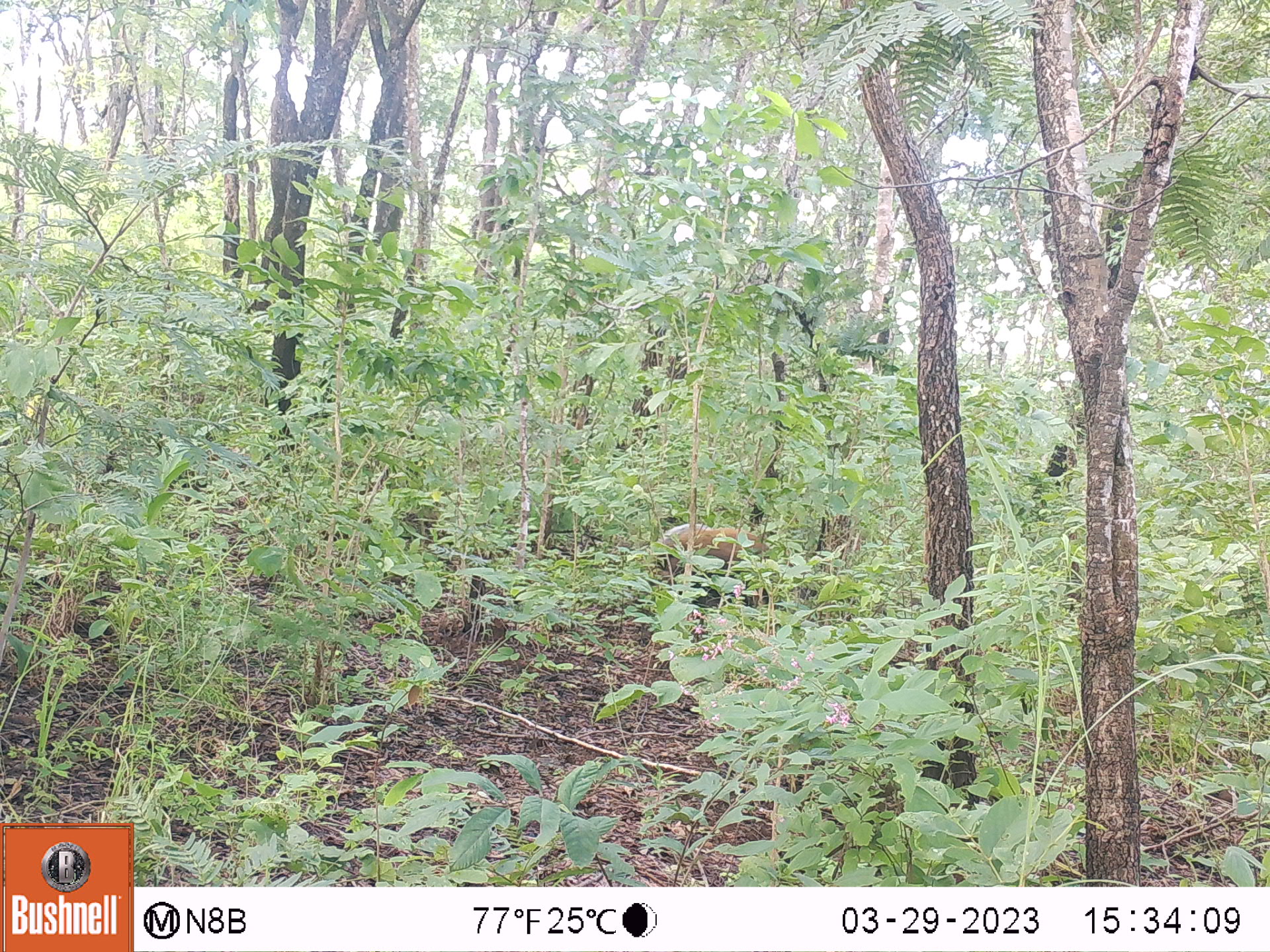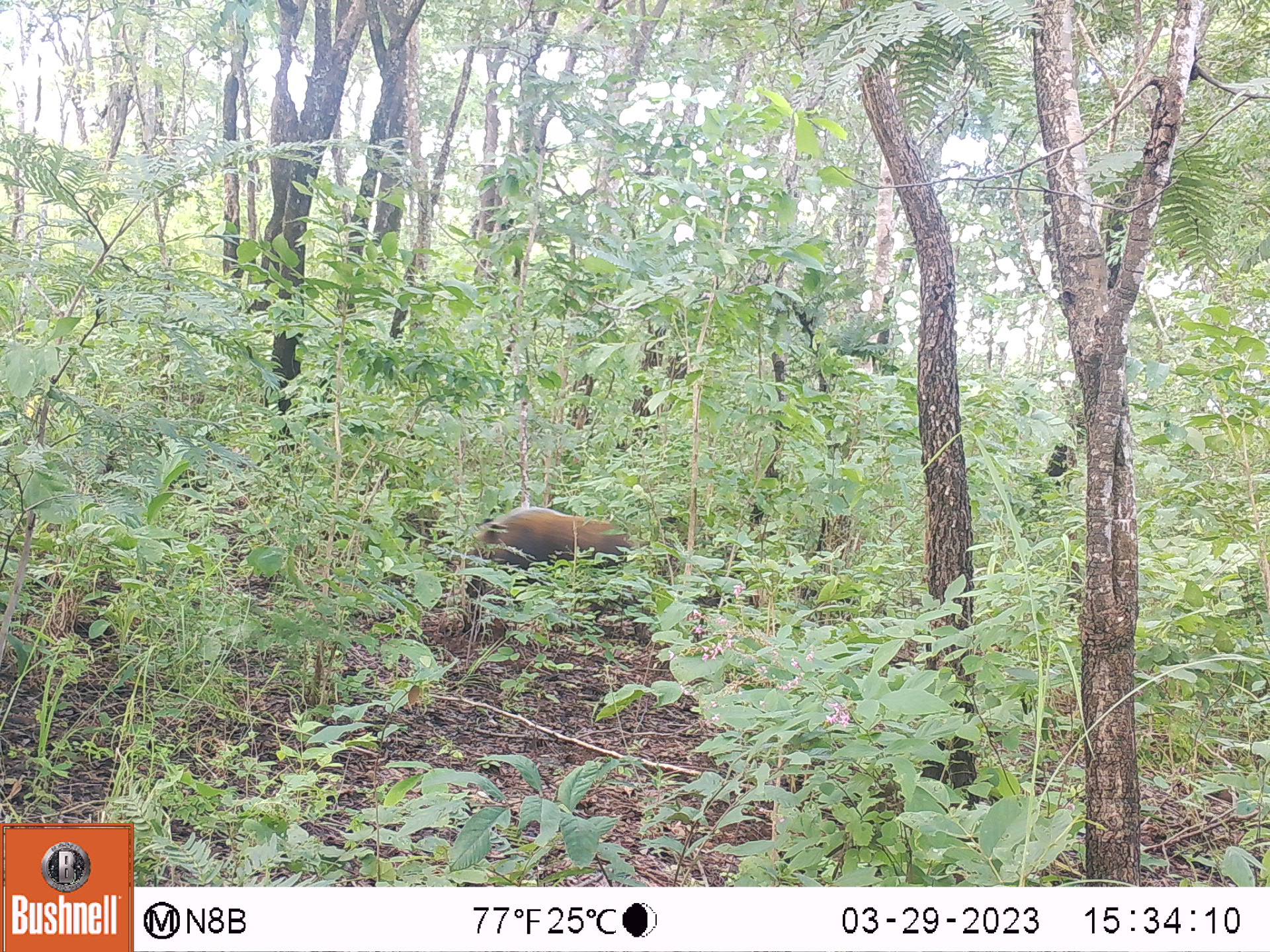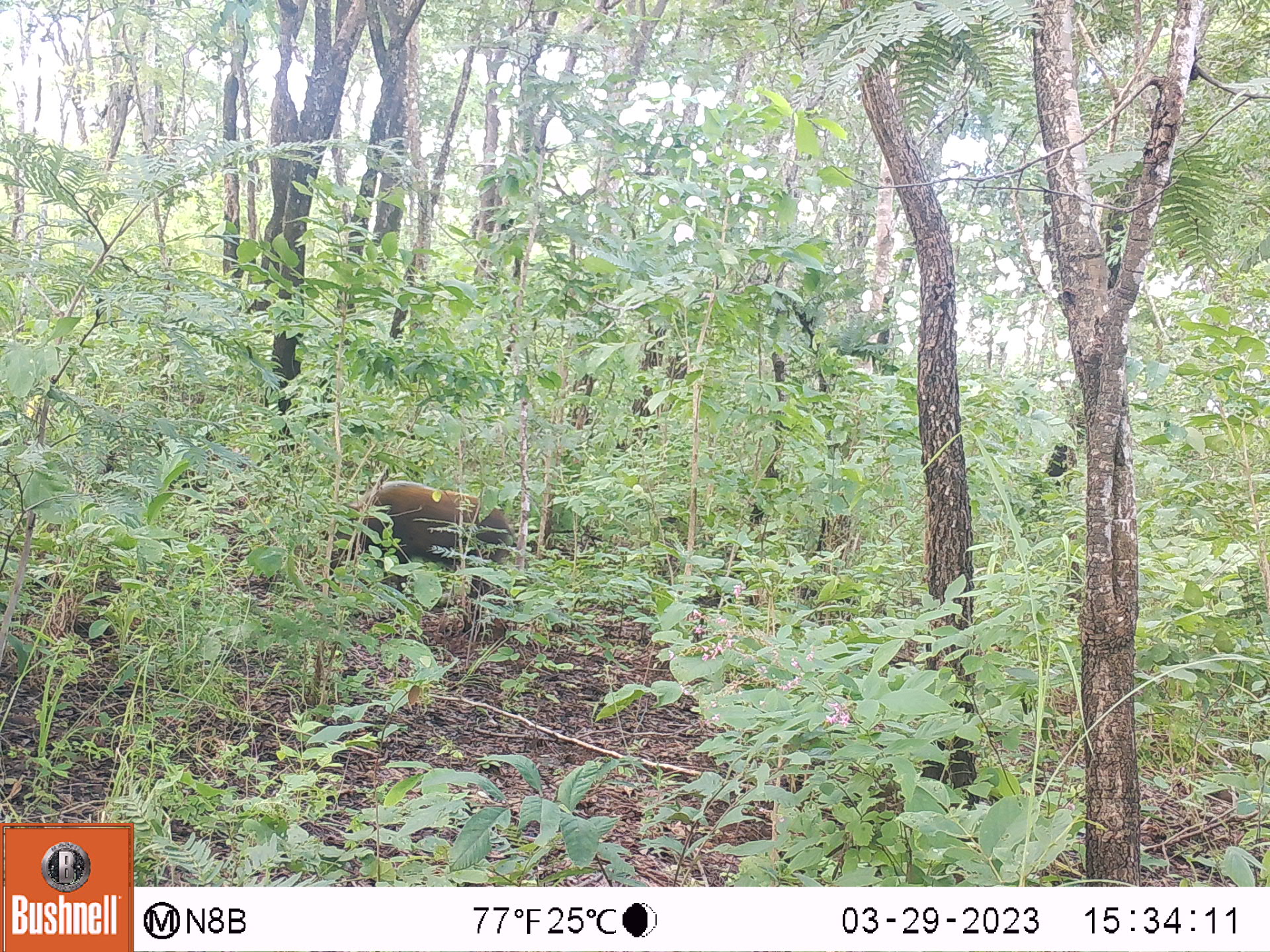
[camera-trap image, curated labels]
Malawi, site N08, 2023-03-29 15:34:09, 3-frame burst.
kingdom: Animalia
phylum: Chordata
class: Mammalia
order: Artiodactyla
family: Suidae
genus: Potamochoerus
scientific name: Potamochoerus larvatus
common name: bushpig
Bushpig (Potamochoerus larvatus), count 1.